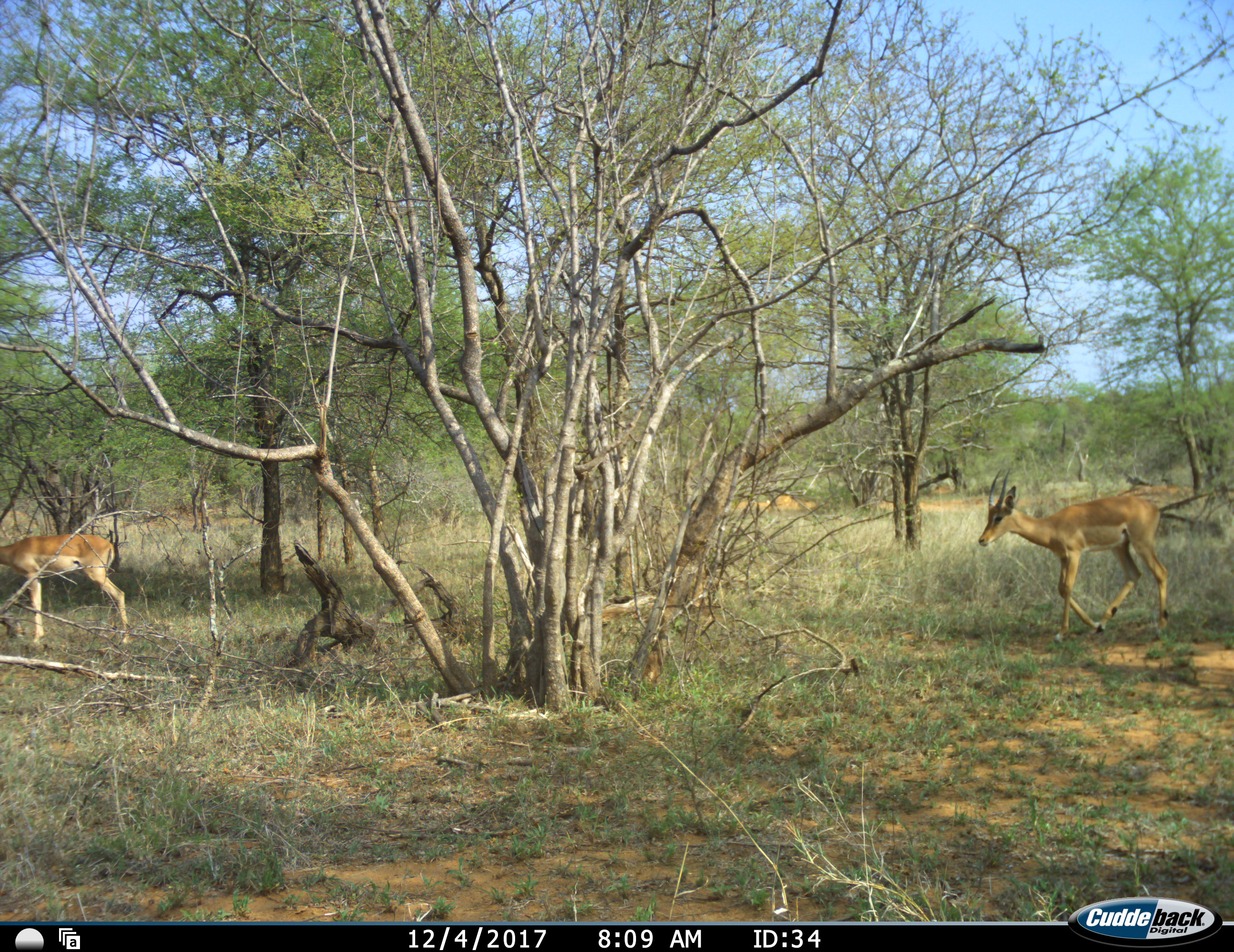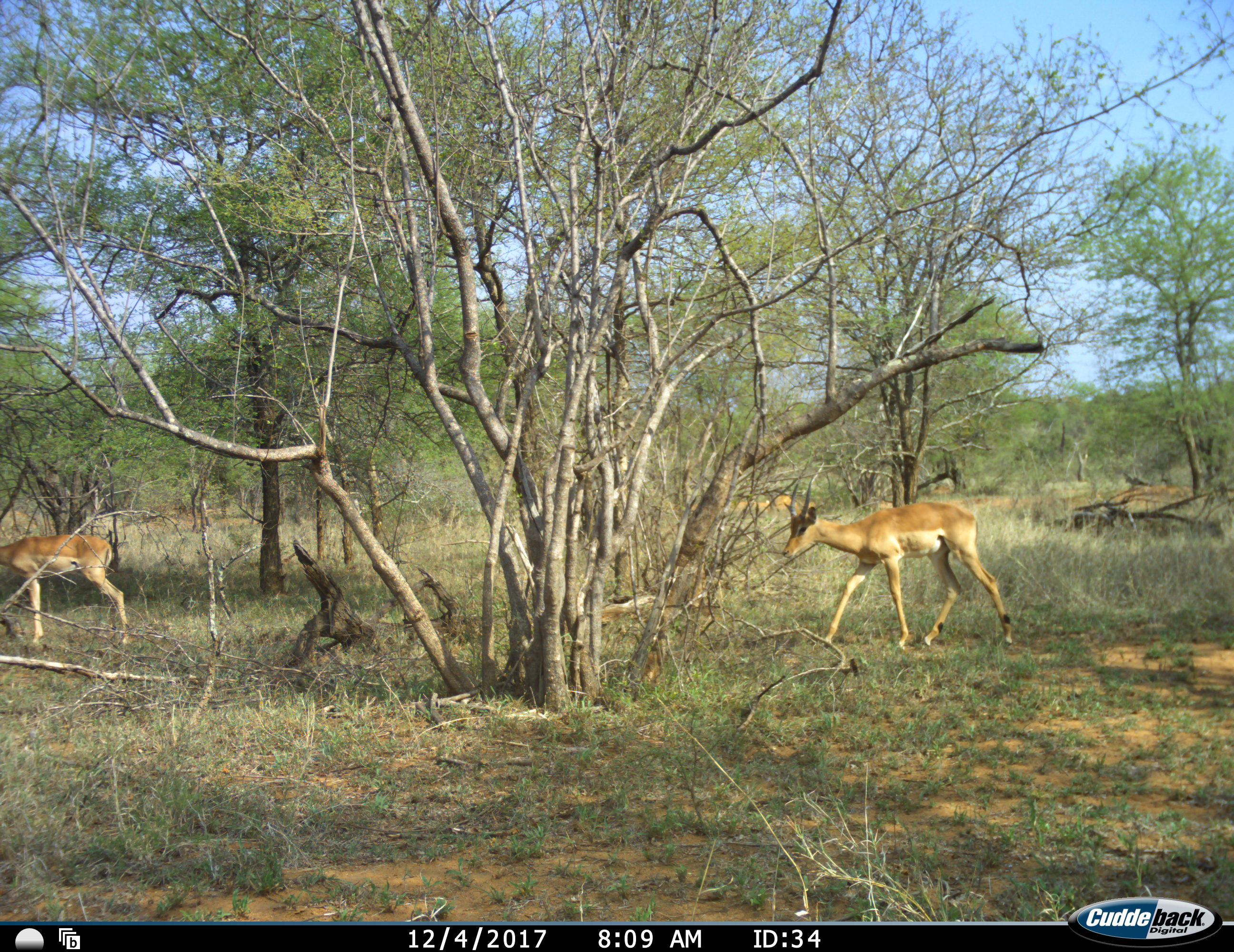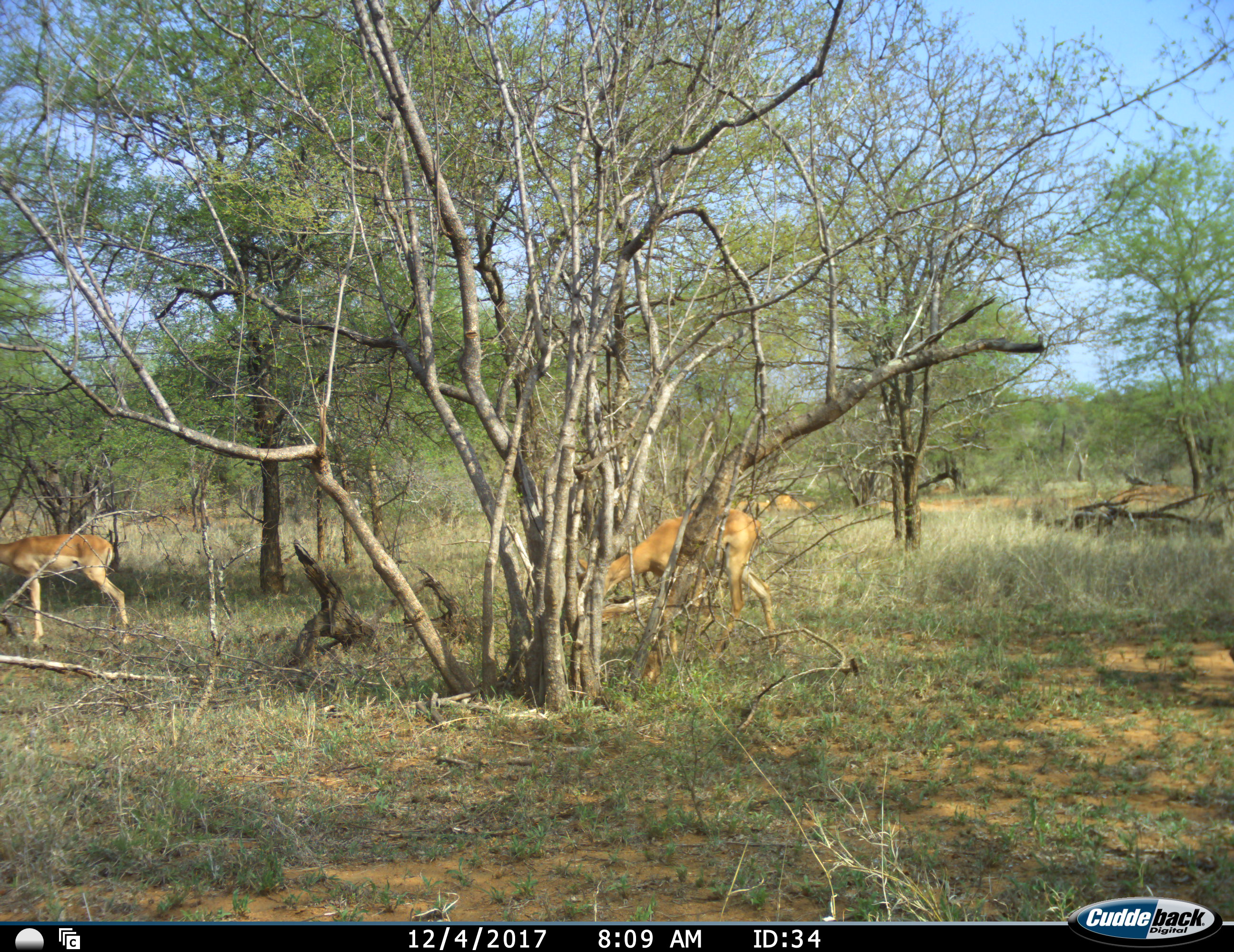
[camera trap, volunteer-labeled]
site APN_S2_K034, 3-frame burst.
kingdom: Animalia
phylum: Chordata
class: Mammalia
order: Artiodactyla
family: Bovidae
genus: Aepyceros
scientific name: Aepyceros melampus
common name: impala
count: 2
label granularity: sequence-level